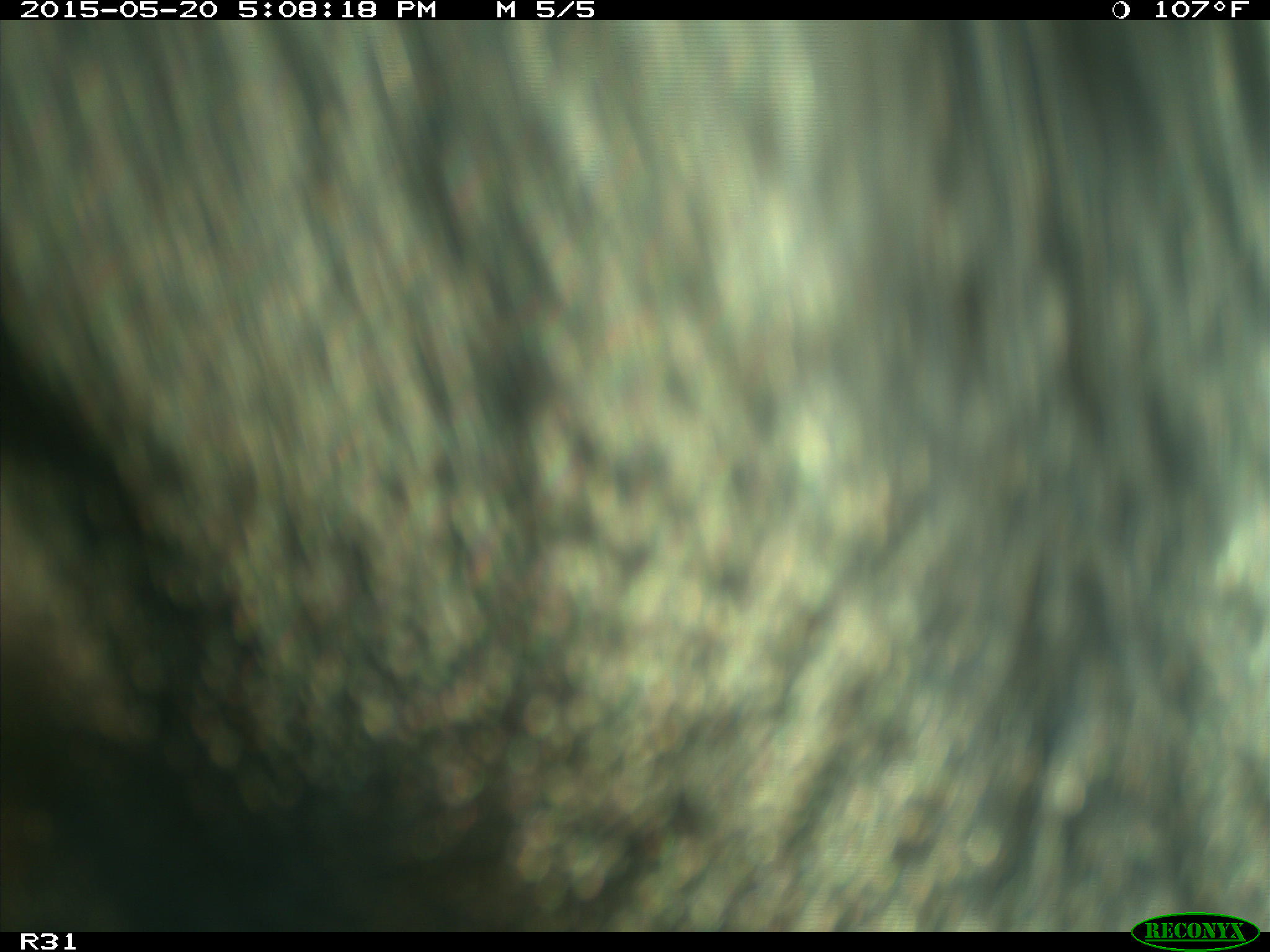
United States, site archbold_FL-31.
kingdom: Animalia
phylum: Chordata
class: Mammalia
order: Artiodactyla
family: Bovidae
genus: Bos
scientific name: Bos taurus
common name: domestic cow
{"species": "Bos taurus (domestic cow)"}